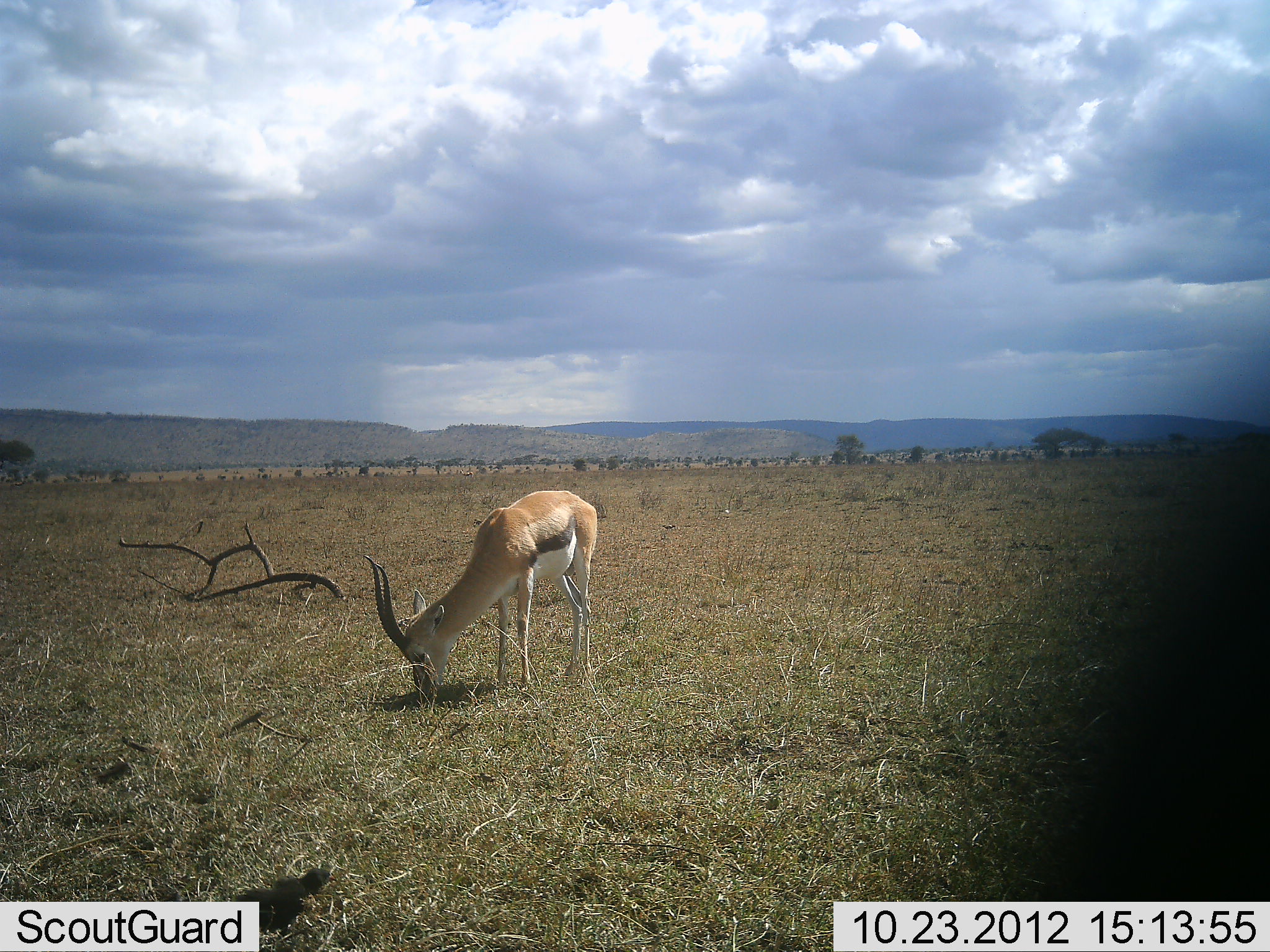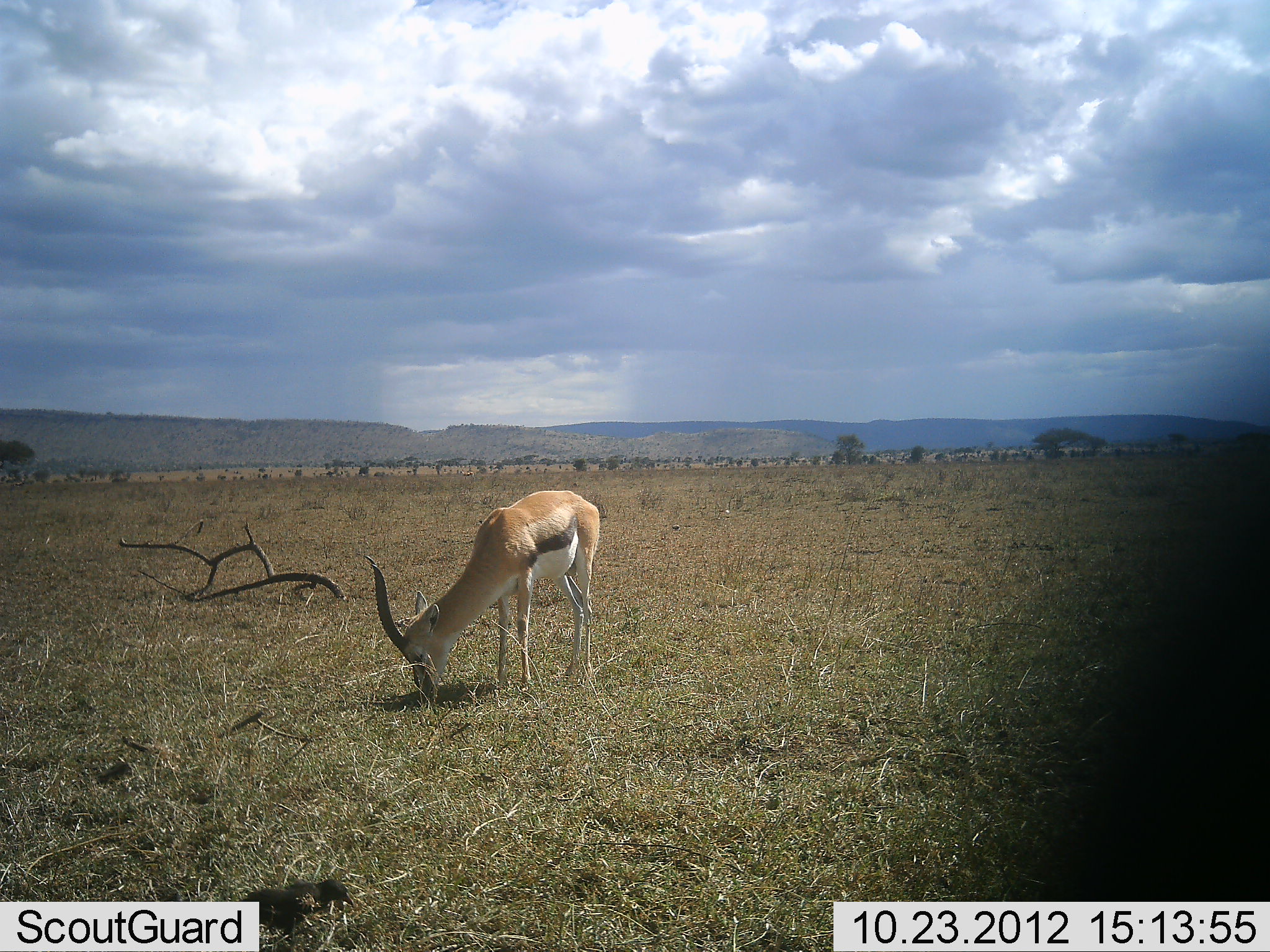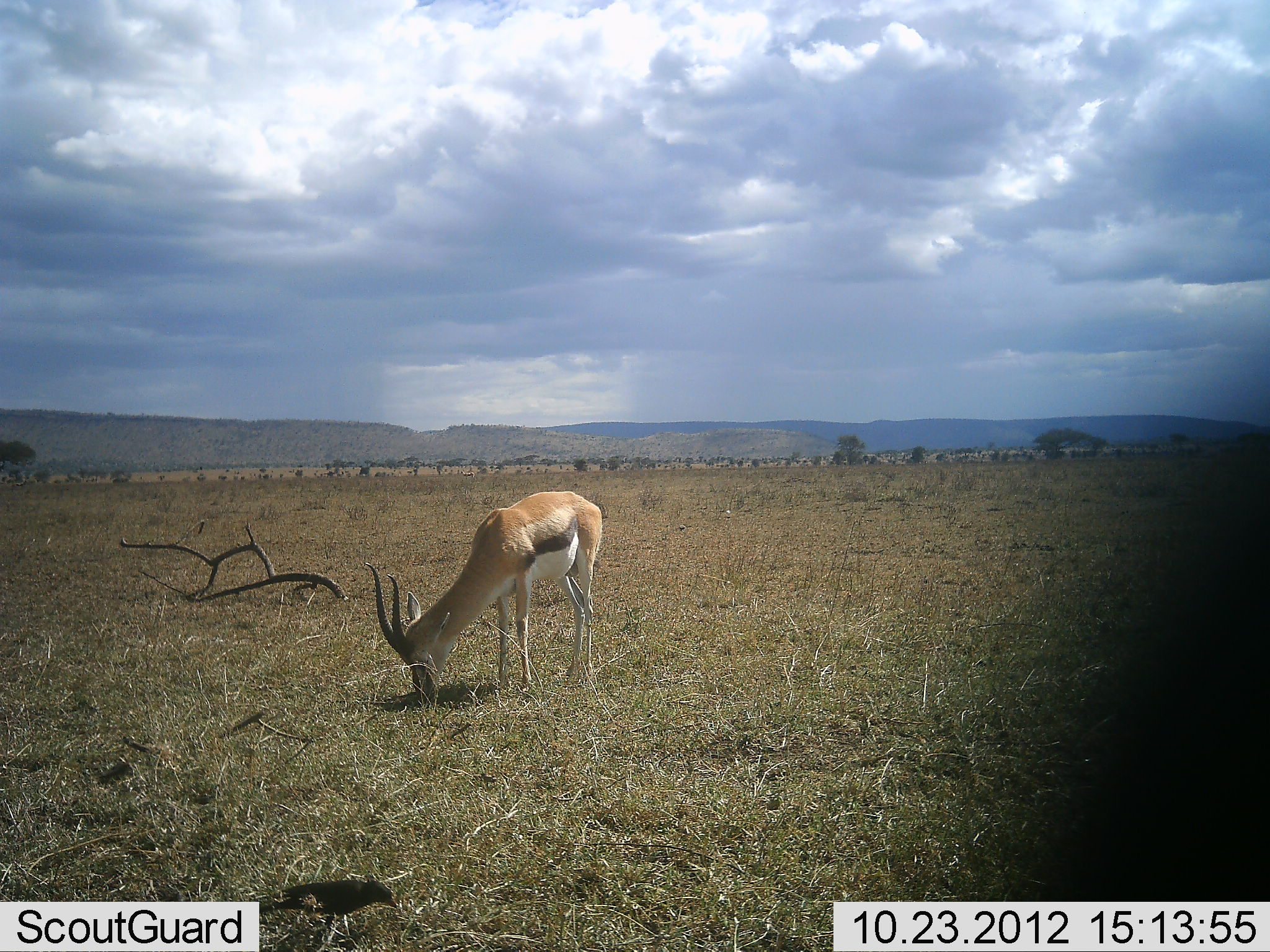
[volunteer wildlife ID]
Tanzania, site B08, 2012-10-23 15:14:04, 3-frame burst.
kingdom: Animalia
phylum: Chordata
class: Mammalia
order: Artiodactyla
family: Bovidae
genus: Eudorcas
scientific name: Eudorcas thomsonii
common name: thomson's gazelle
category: gazellethomsons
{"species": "gazellethomsons (thomson's gazelle) (Eudorcas thomsonii)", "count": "1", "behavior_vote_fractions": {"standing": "10%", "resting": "0%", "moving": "0%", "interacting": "0%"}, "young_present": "0%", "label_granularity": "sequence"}